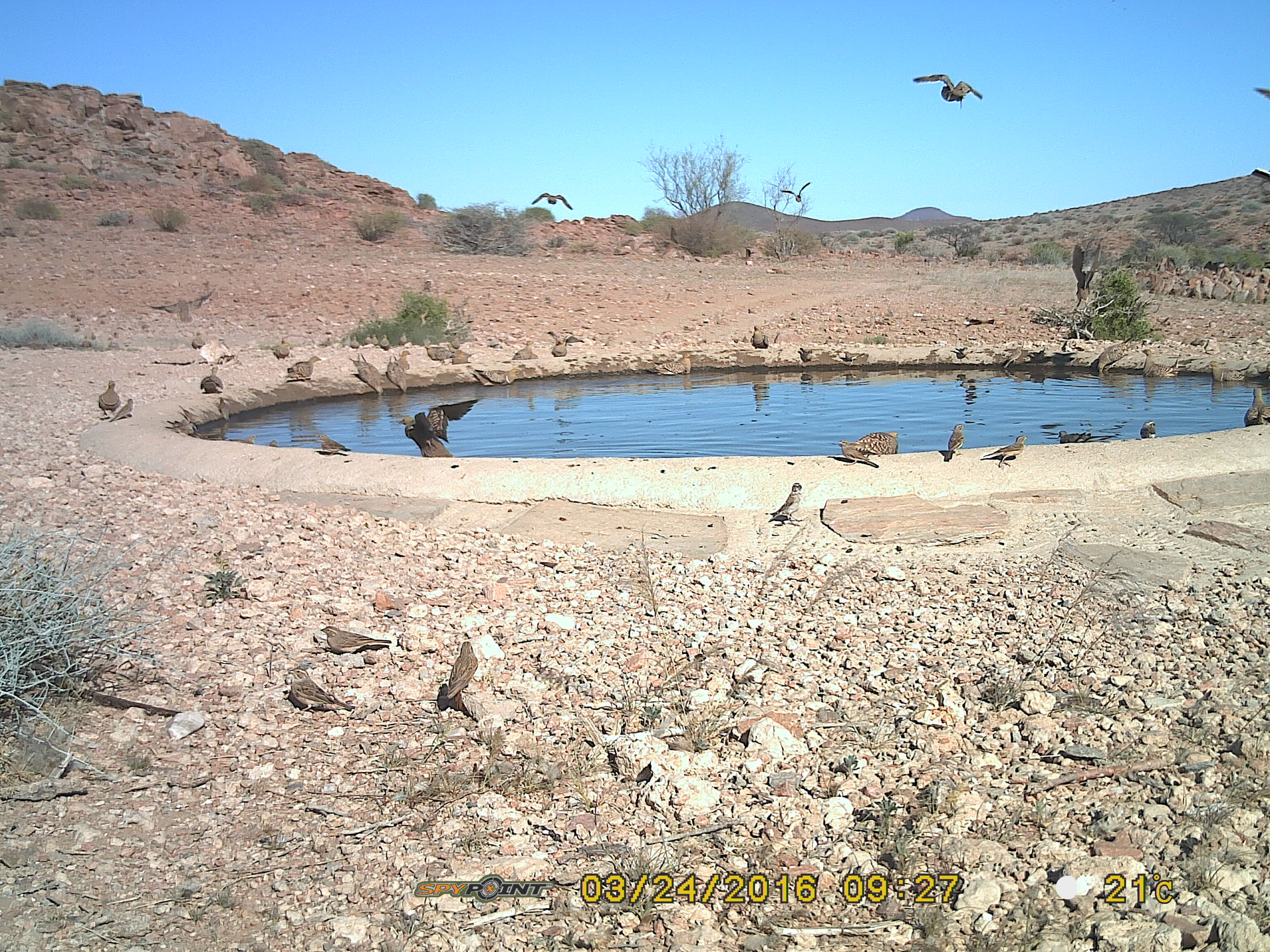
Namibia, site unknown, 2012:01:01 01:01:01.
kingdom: Animalia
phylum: Chordata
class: Aves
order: Pterocliformes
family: Pteroclidae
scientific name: Pteroclidae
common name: sandgrouse